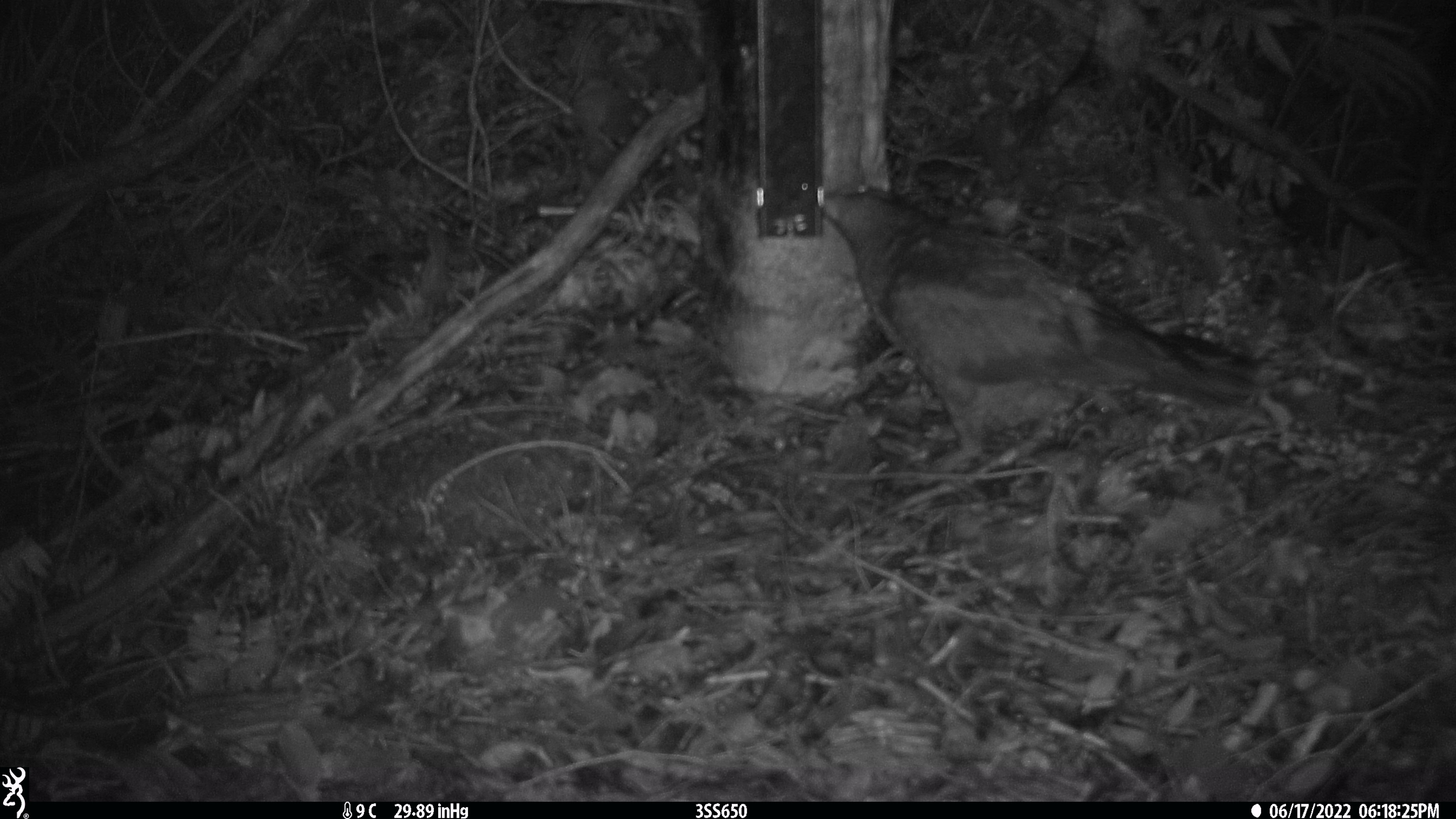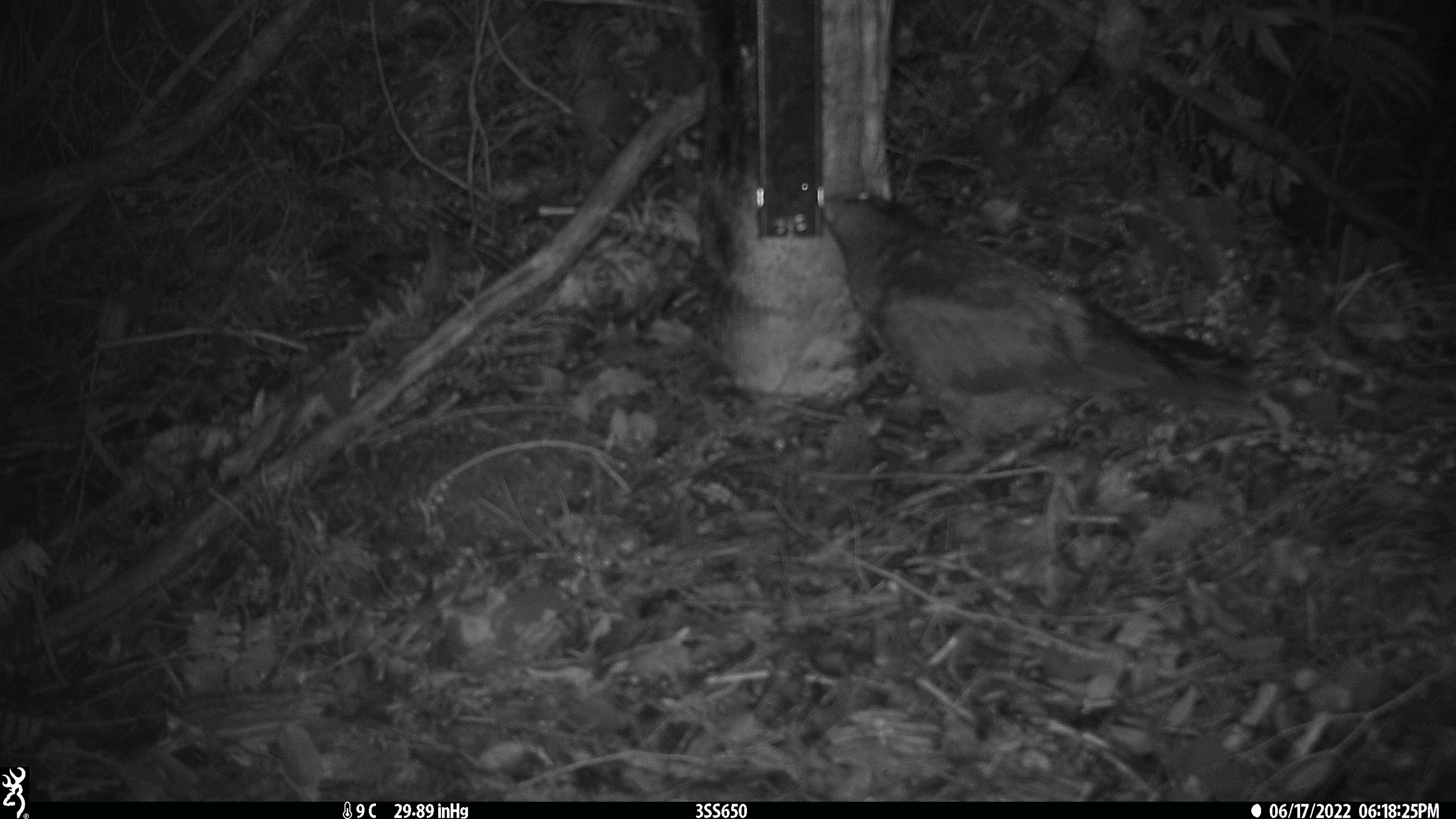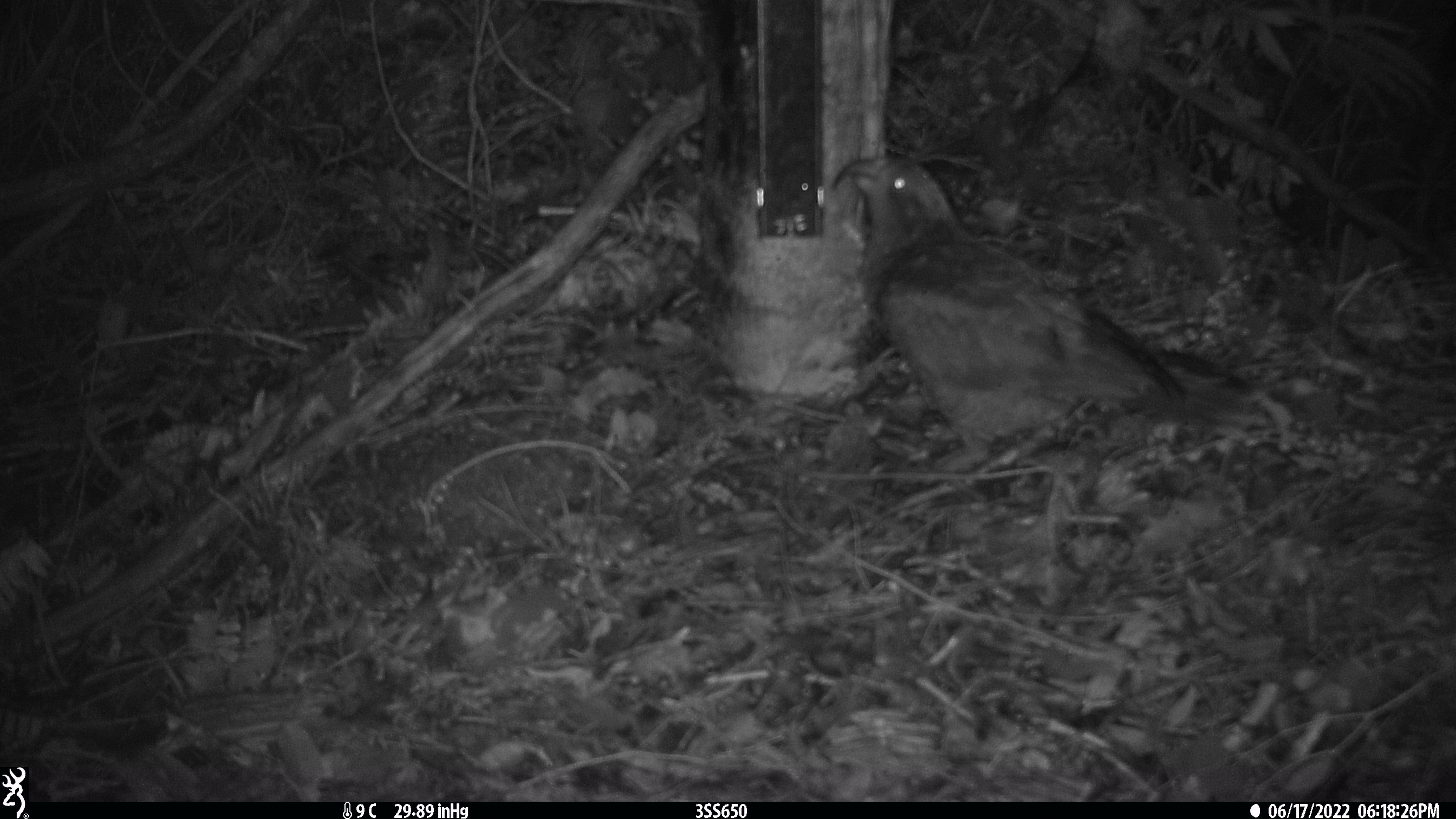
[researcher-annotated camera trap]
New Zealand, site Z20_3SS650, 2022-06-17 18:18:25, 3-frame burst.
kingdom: Animalia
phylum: Chordata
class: Aves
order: Psittaciformes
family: Strigopidae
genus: Nestor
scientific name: Nestor notabilis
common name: kea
Kea (Nestor notabilis).